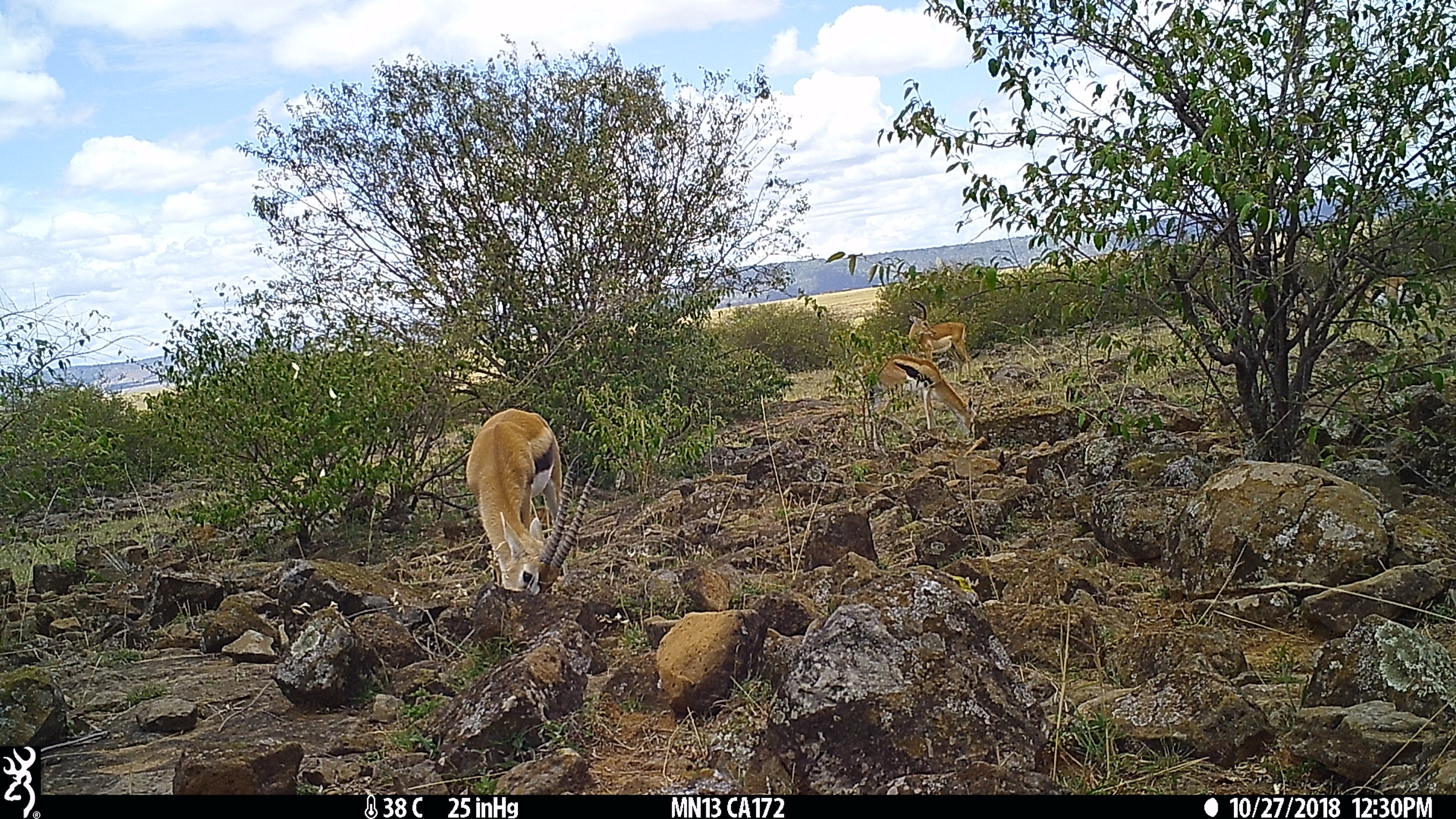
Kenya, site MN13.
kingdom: Animalia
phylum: Chordata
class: Mammalia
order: Artiodactyla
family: Bovidae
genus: Eudorcas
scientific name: Eudorcas thomsonii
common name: thomon's gazelle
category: gazelle thomsons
Gazelle thomsons (thomon's gazelle) (Eudorcas thomsonii).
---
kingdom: Animalia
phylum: Chordata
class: Mammalia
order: Artiodactyla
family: Bovidae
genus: Aepyceros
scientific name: Aepyceros melampus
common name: impala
Impala (Aepyceros melampus).